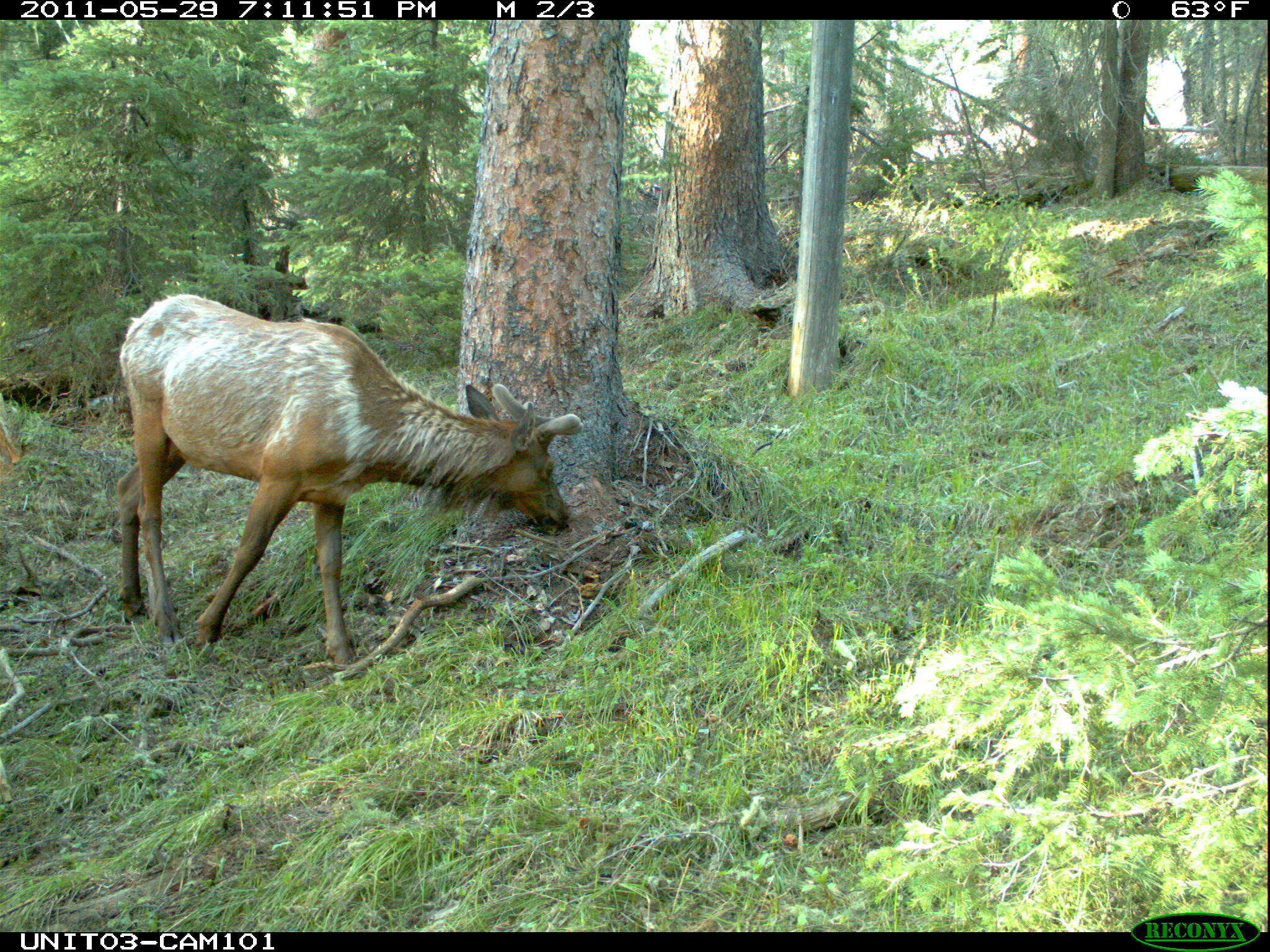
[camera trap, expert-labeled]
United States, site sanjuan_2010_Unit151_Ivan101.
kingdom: Animalia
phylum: Chordata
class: Mammalia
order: Artiodactyla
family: Cervidae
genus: Cervus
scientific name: Cervus elaphus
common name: red deer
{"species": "Cervus elaphus (red deer)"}